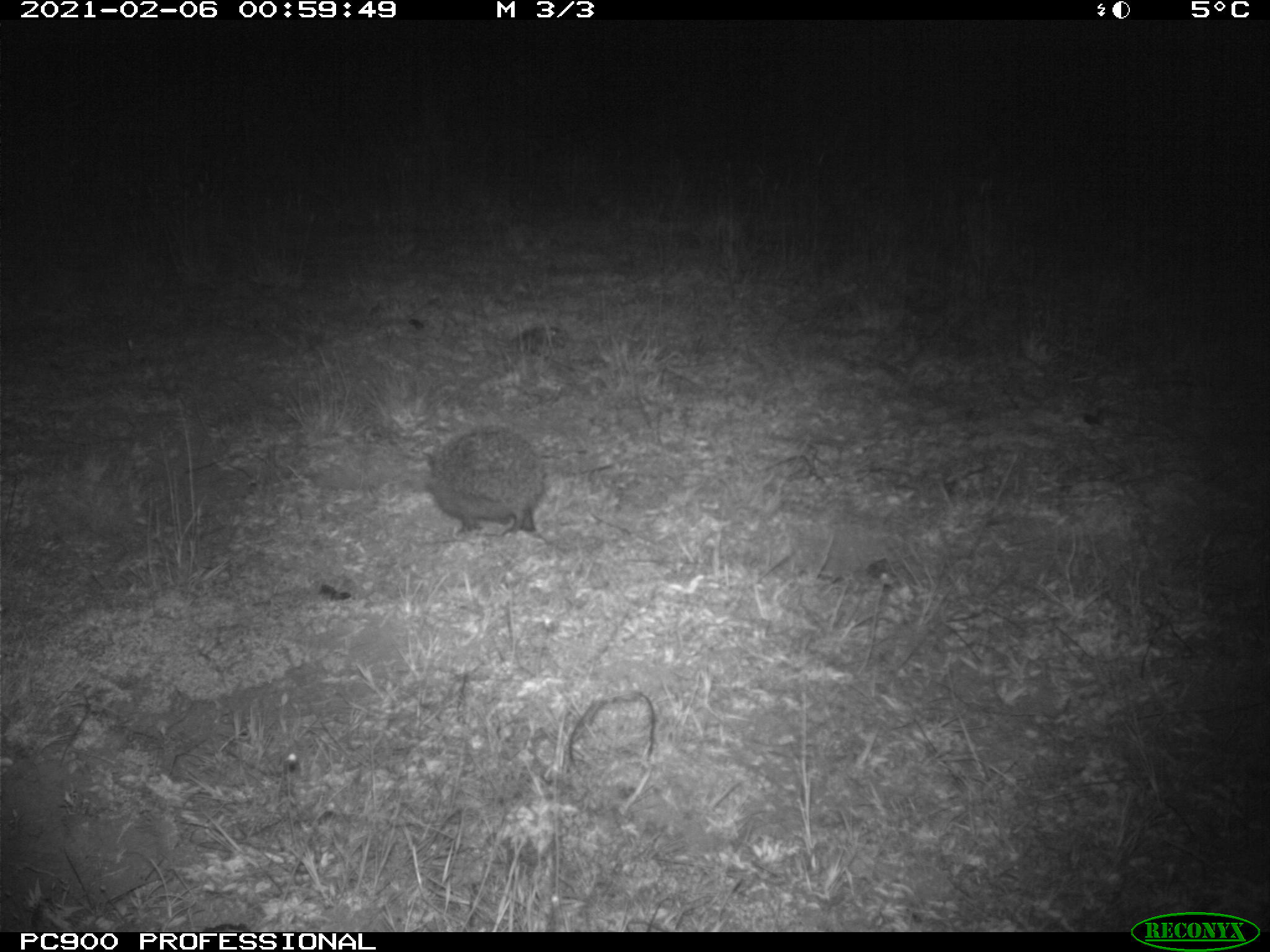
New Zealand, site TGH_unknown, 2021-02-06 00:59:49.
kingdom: Animalia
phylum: Chordata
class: Mammalia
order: Eulipotyphla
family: Erinaceidae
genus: Erinaceus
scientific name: Erinaceus europaeus europaeus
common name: european hedgehog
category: hedgehog